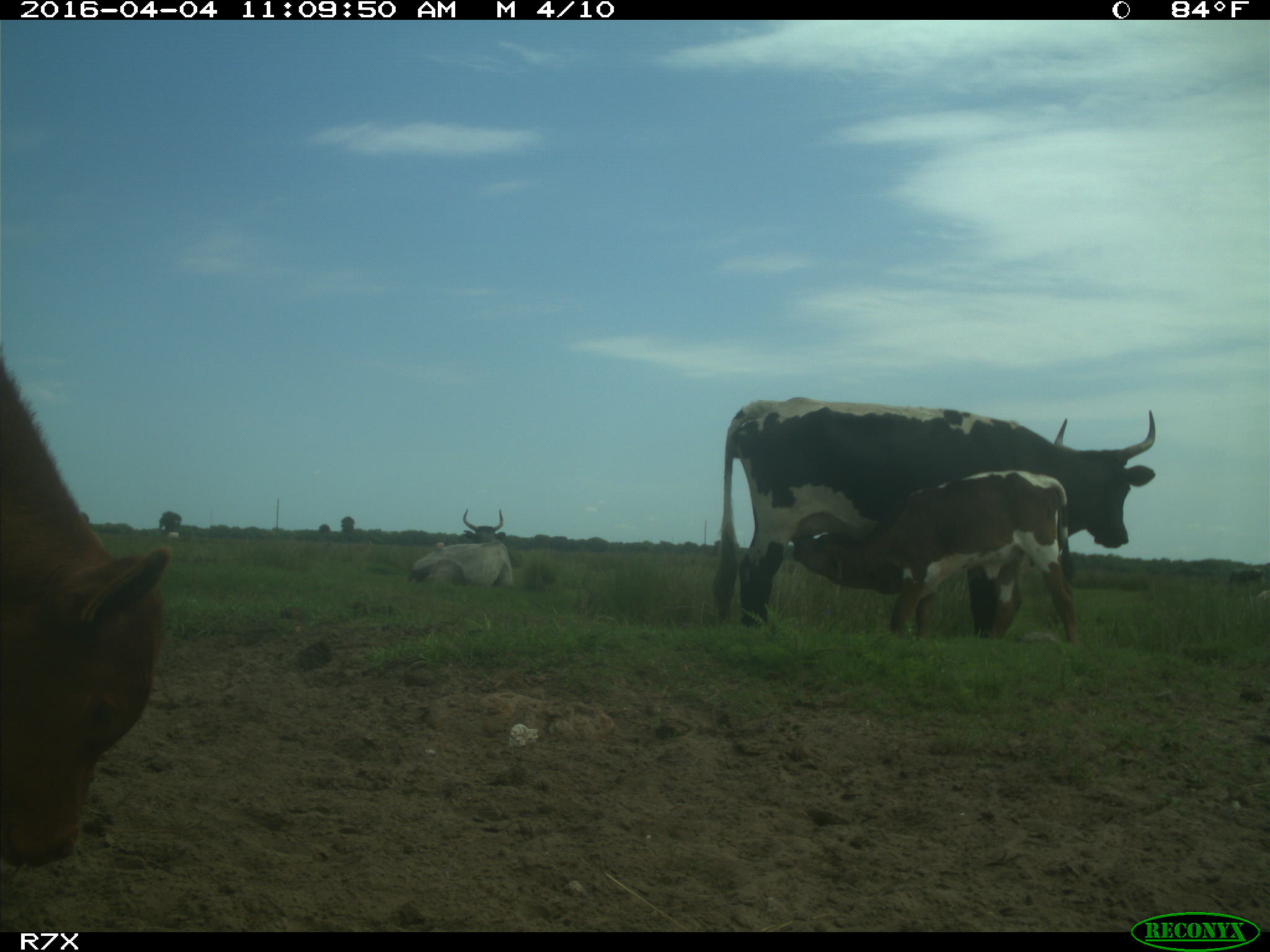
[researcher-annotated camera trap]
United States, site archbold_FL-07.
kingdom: Animalia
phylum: Chordata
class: Mammalia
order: Artiodactyla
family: Bovidae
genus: Bos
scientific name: Bos taurus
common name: domestic cow